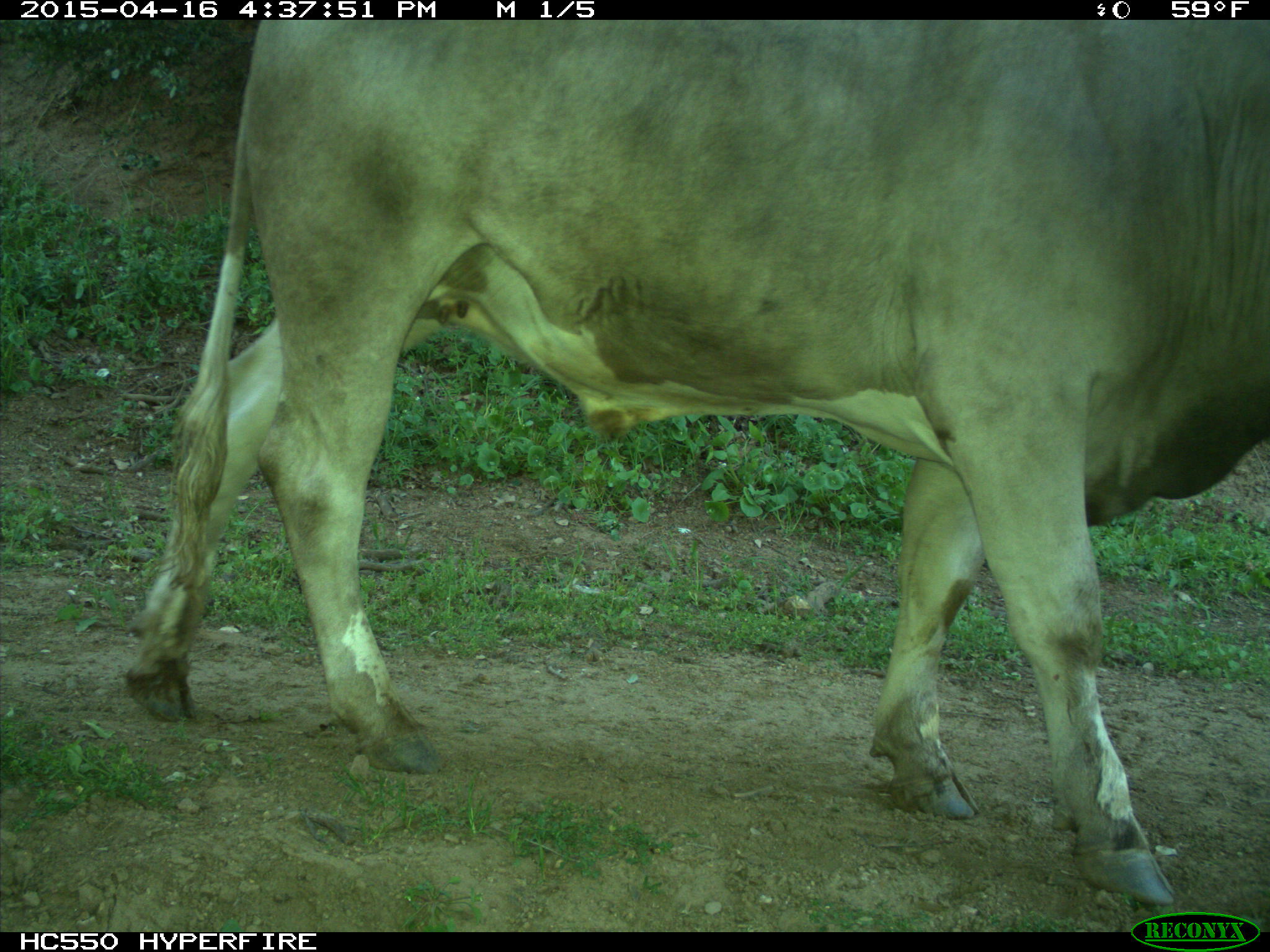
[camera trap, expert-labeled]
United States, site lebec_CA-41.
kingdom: Animalia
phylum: Chordata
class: Mammalia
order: Artiodactyla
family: Bovidae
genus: Bos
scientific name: Bos taurus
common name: domestic cow